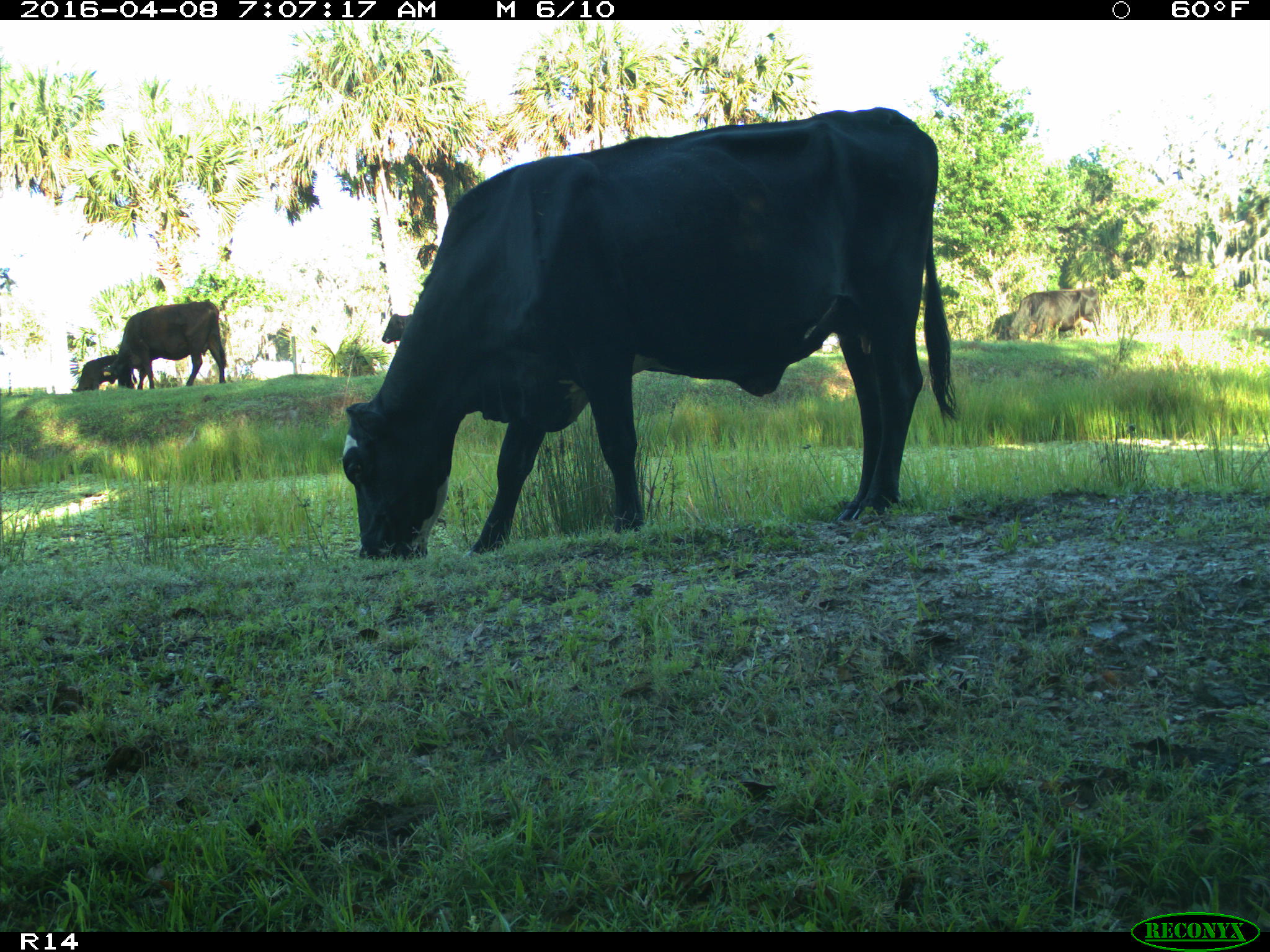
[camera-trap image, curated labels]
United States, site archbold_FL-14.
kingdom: Animalia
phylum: Chordata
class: Mammalia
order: Artiodactyla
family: Bovidae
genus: Bos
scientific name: Bos taurus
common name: domestic cow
Bos taurus (domestic cow).